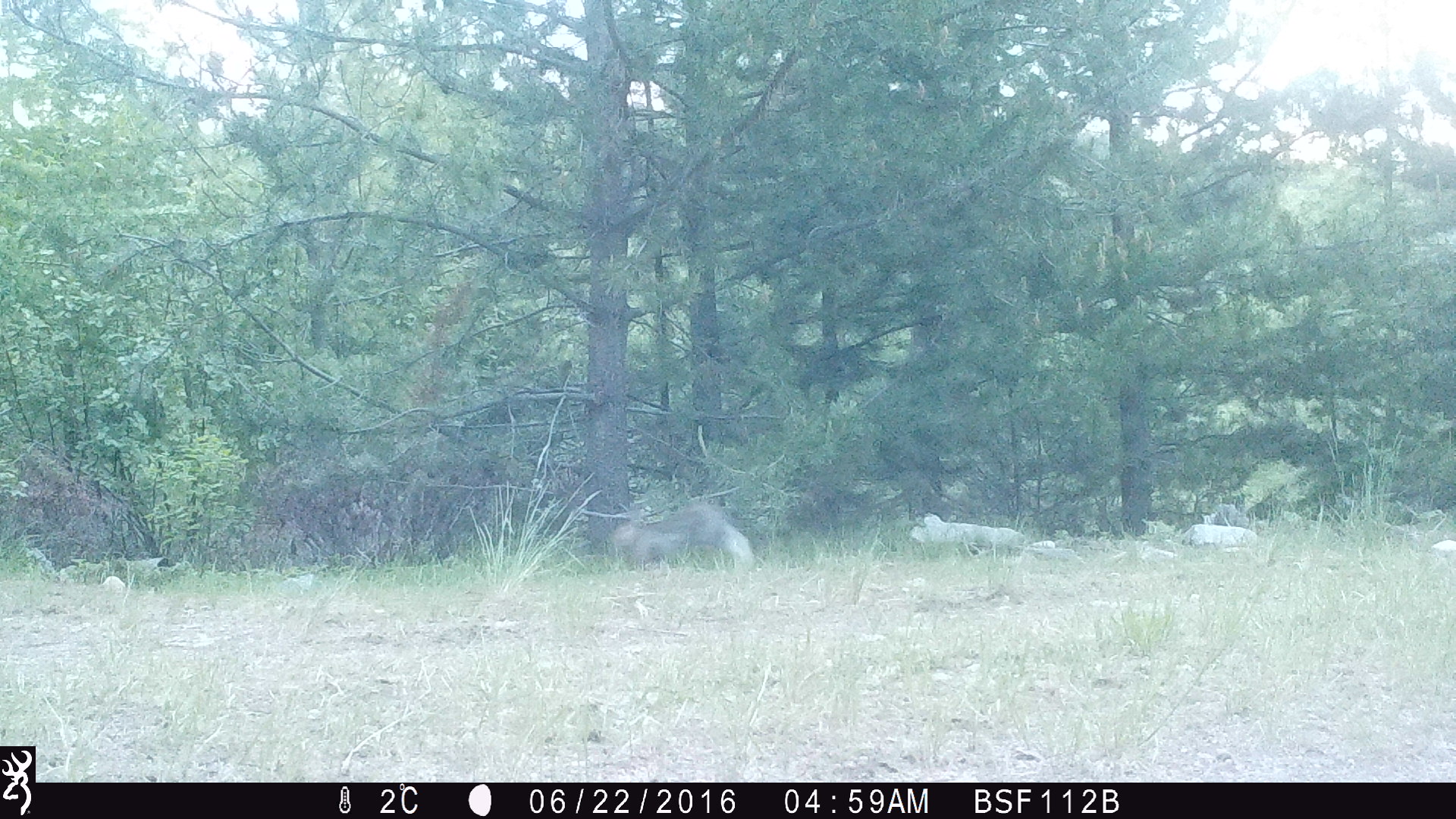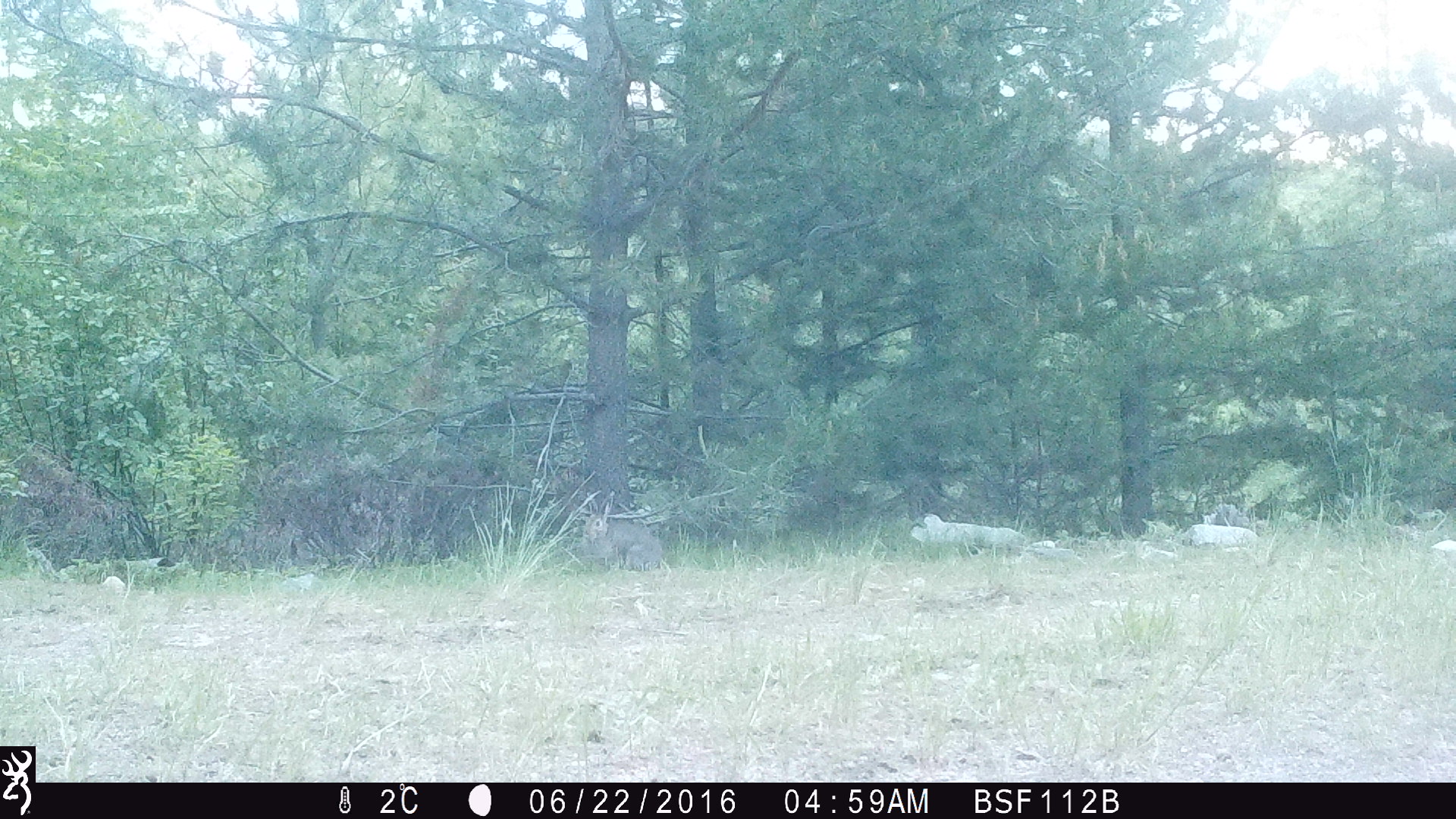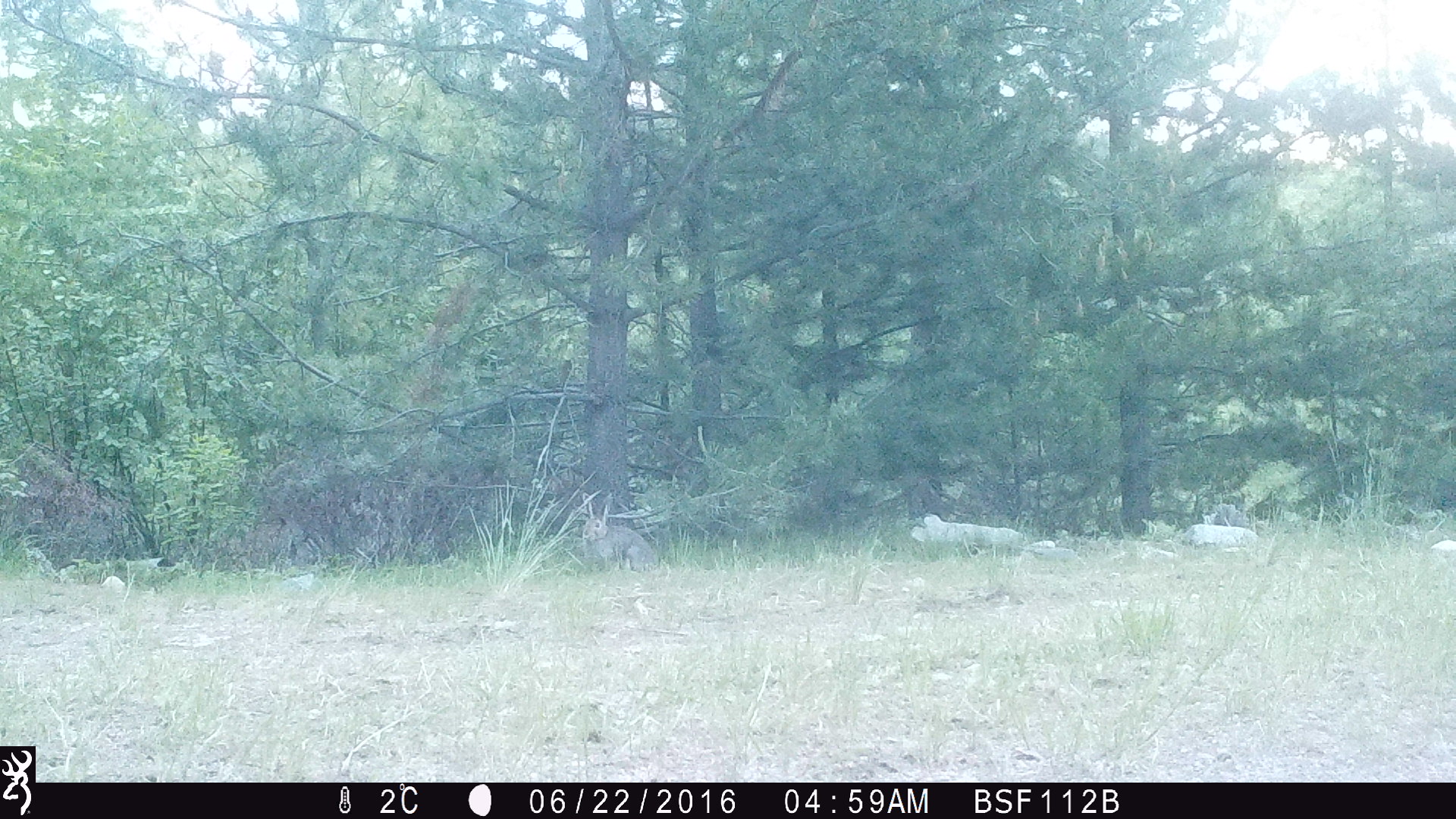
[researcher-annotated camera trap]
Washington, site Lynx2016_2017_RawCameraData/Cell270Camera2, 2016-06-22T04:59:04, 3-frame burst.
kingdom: Animalia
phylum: Chordata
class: Mammalia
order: Lagomorpha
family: Leporidae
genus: Lepus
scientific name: Lepus americanus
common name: snowshoe hare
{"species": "Lepus americanus (snowshoe hare)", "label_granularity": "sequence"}